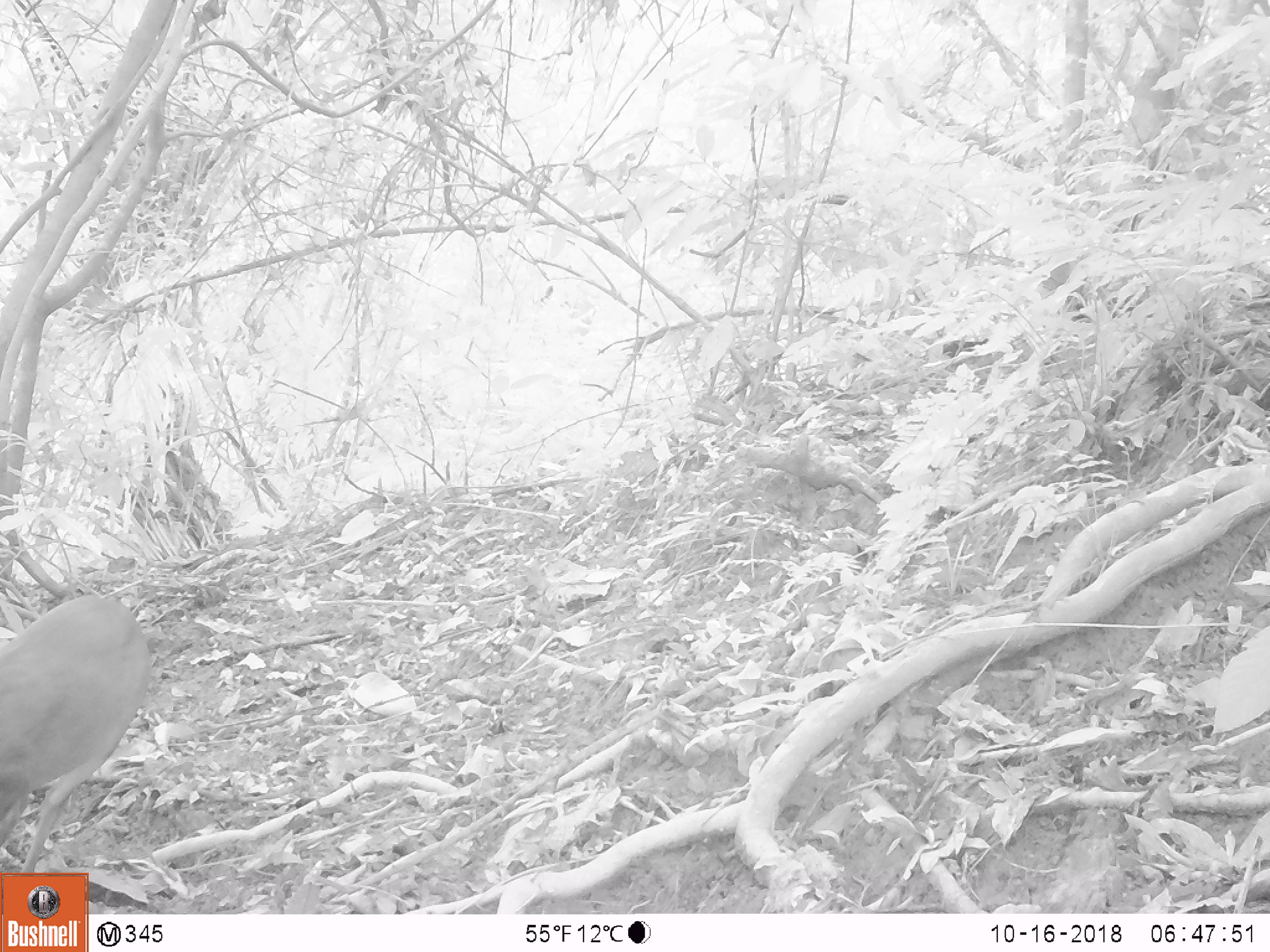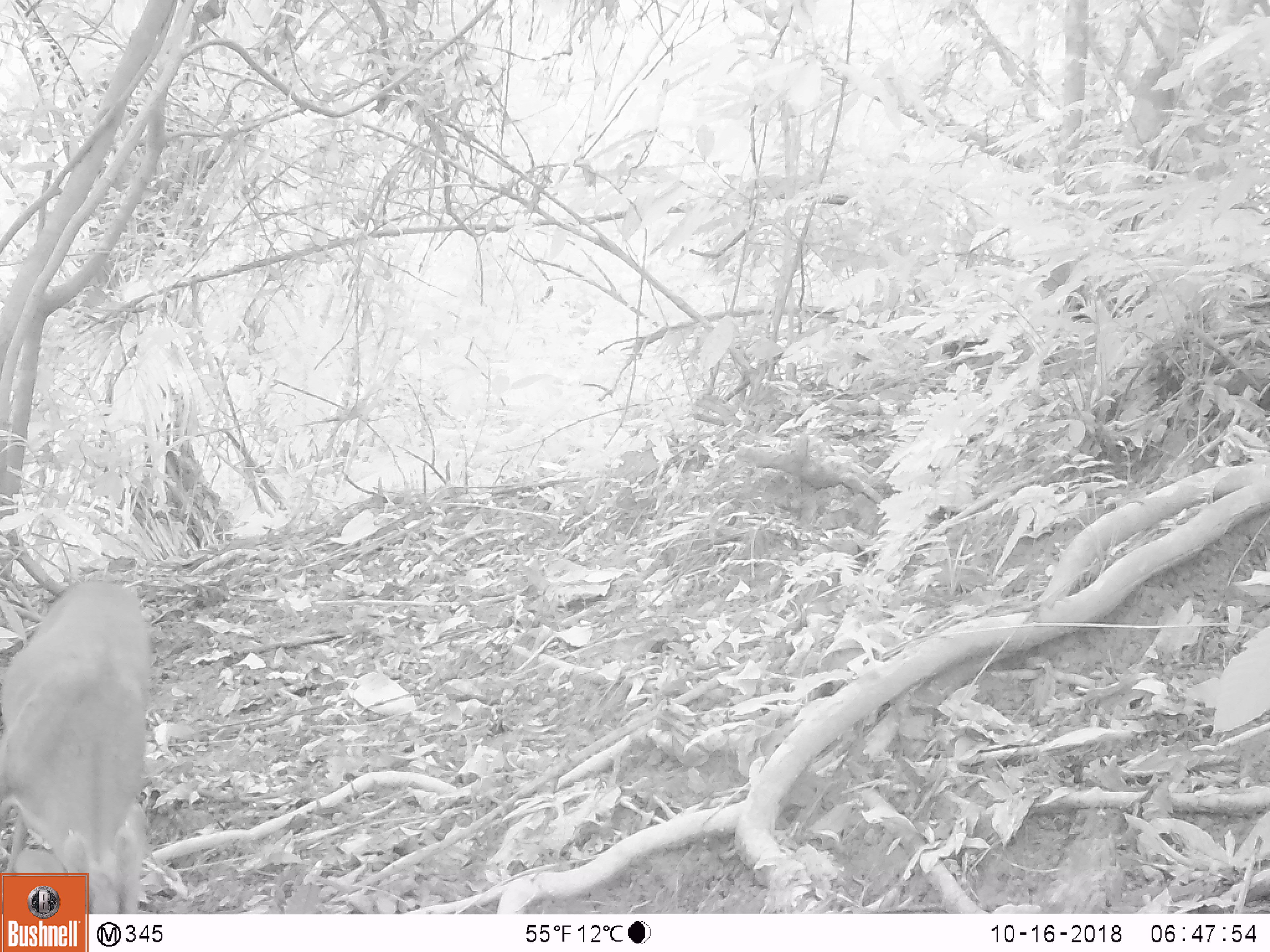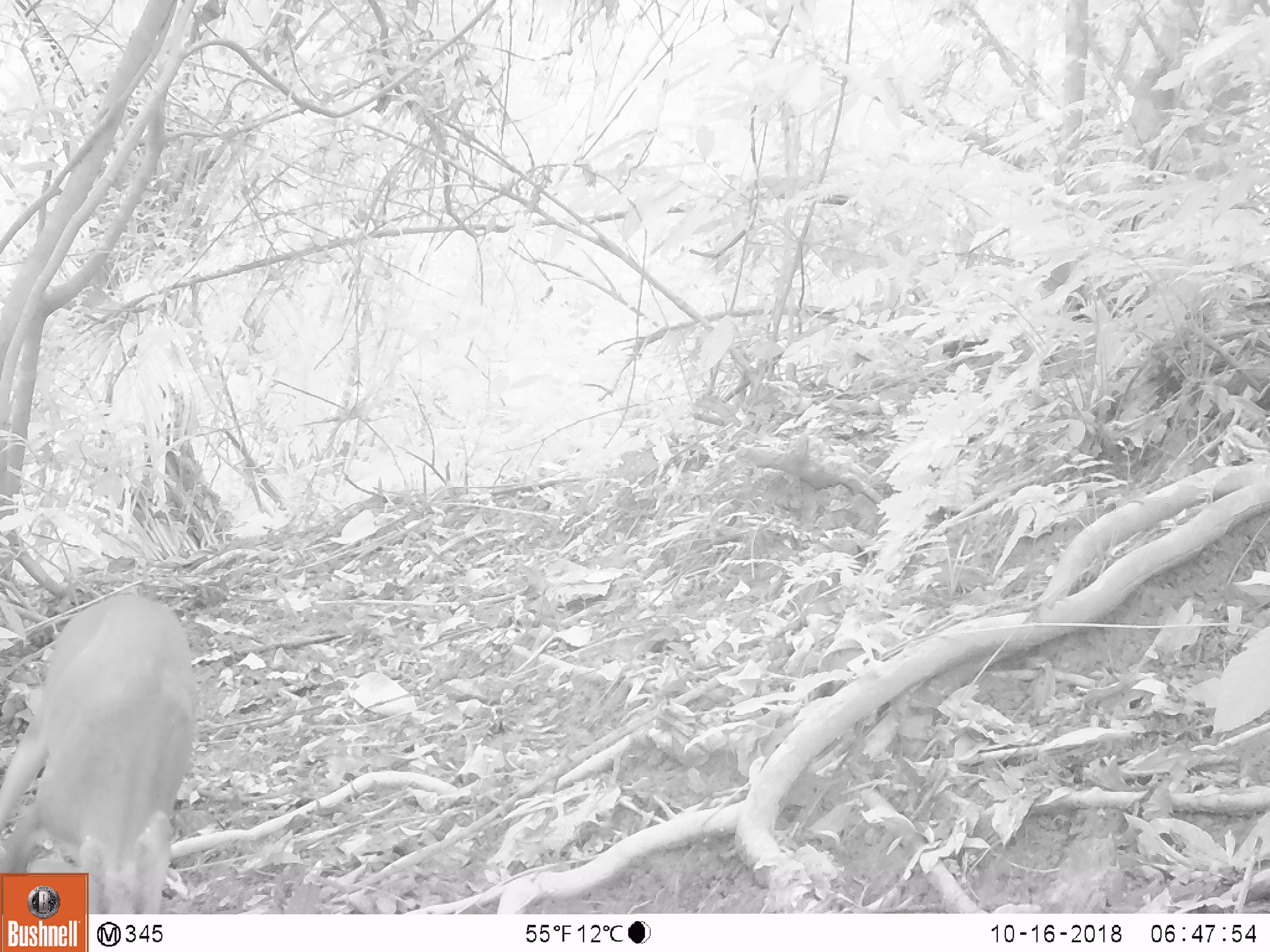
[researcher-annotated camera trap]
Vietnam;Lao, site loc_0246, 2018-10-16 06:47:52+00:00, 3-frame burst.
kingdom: Animalia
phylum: Chordata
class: Mammalia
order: Artiodactyla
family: Cervidae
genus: Muntiacus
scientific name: Muntiacus vuquangensis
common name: large-antlered muntjac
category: large antlered muntjac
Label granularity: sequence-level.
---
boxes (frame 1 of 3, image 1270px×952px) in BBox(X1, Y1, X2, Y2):
large antlered muntjac: BBox(0, 595, 151, 872)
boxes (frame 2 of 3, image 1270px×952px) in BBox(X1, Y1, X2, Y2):
large antlered muntjac: BBox(0, 581, 151, 913)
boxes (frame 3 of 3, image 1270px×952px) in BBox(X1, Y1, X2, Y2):
large antlered muntjac: BBox(0, 596, 199, 915)